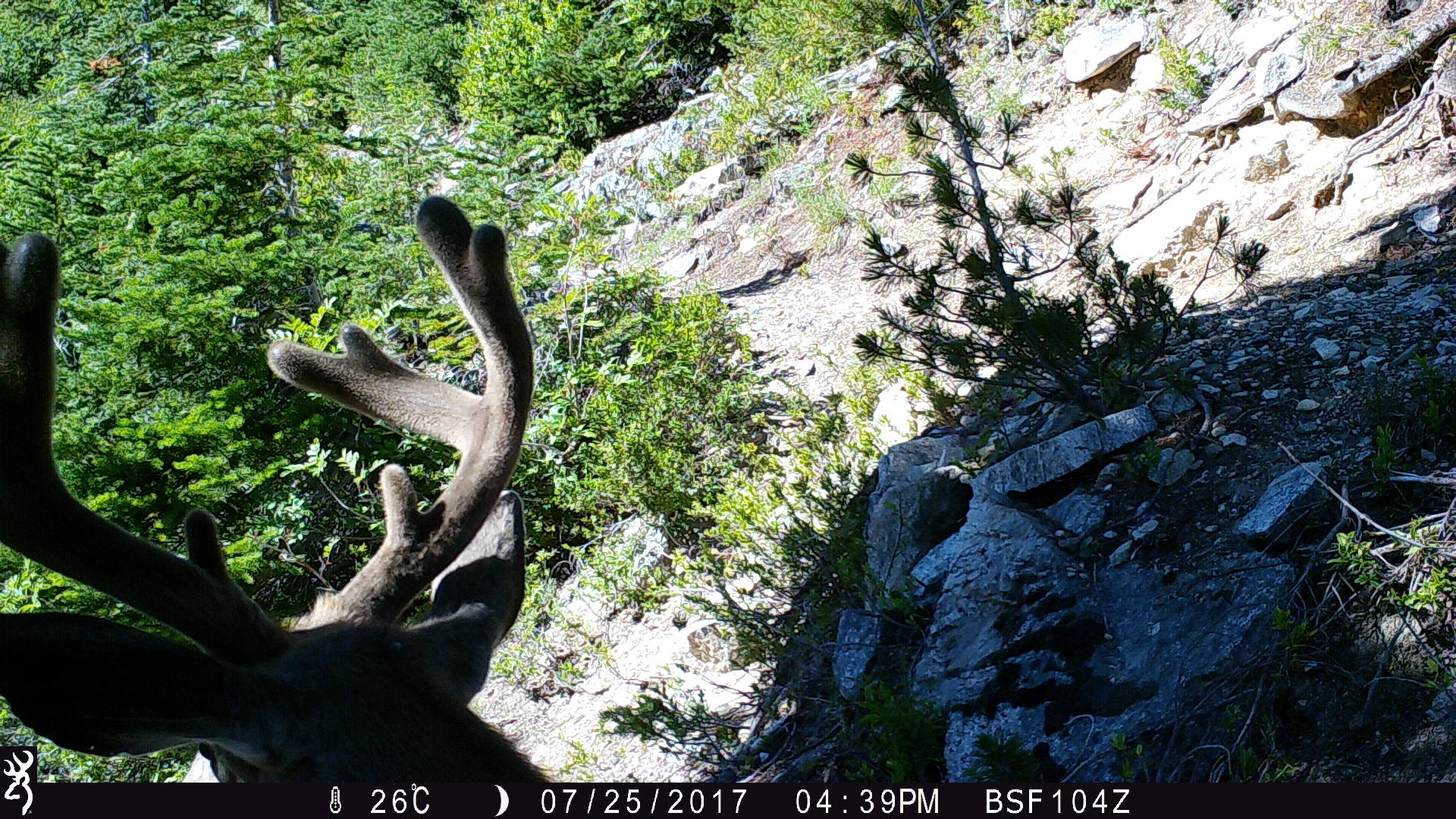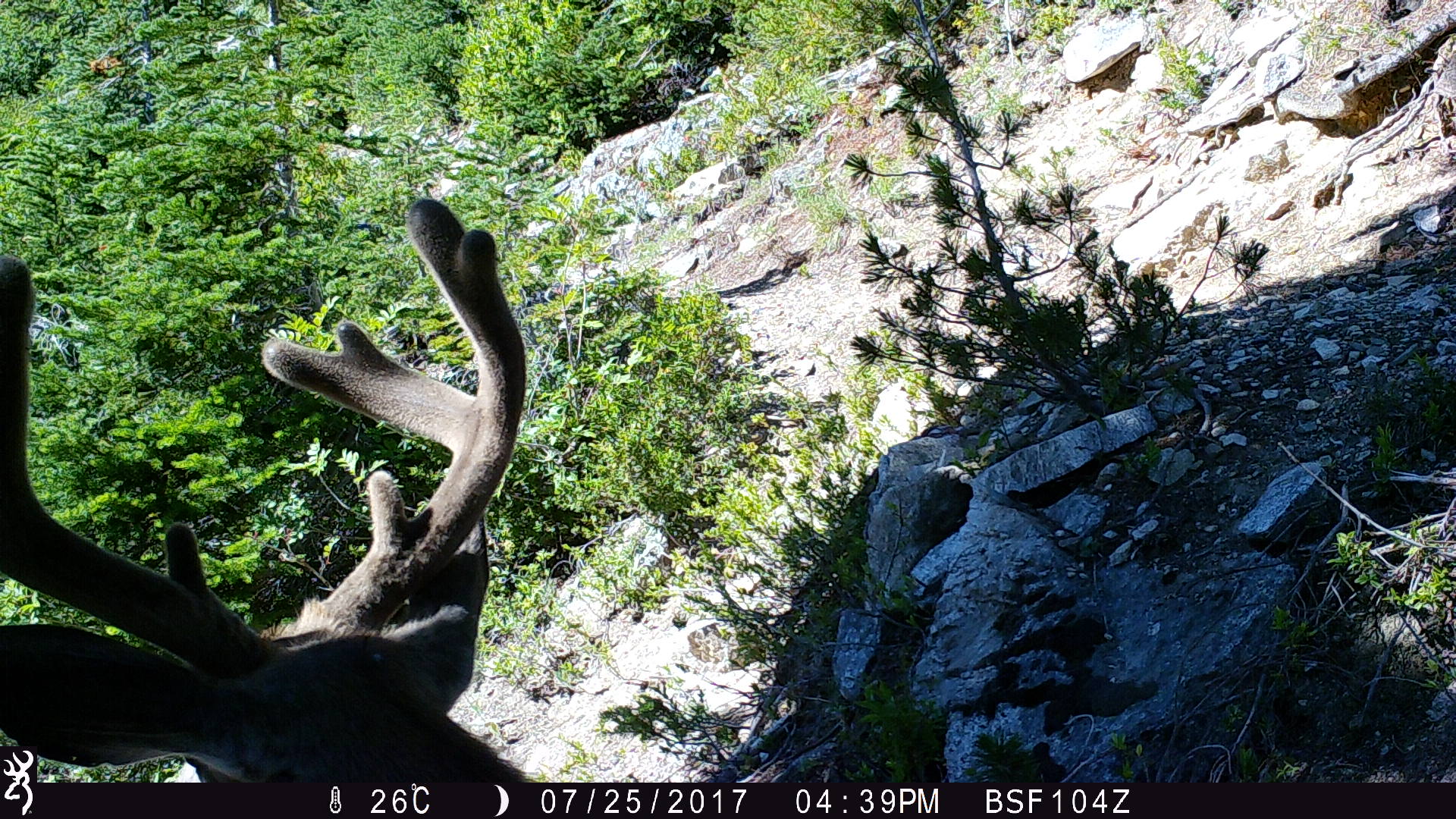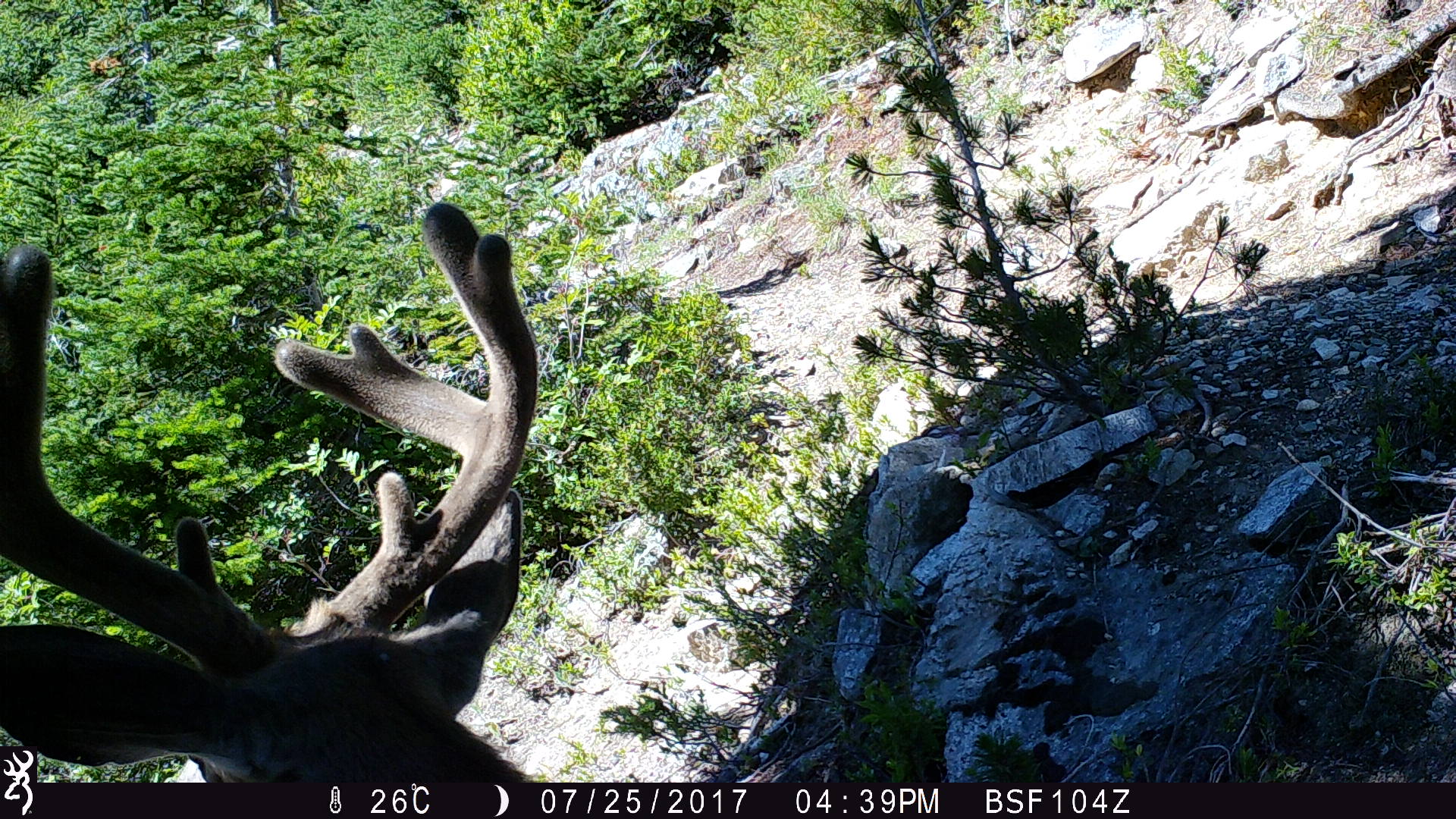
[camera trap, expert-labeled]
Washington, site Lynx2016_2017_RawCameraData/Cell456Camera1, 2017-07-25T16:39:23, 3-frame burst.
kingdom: Animalia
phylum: Chordata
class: Mammalia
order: Artiodactyla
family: Cervidae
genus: Odocoileus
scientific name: Odocoileus hemionus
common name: mule deer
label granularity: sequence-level